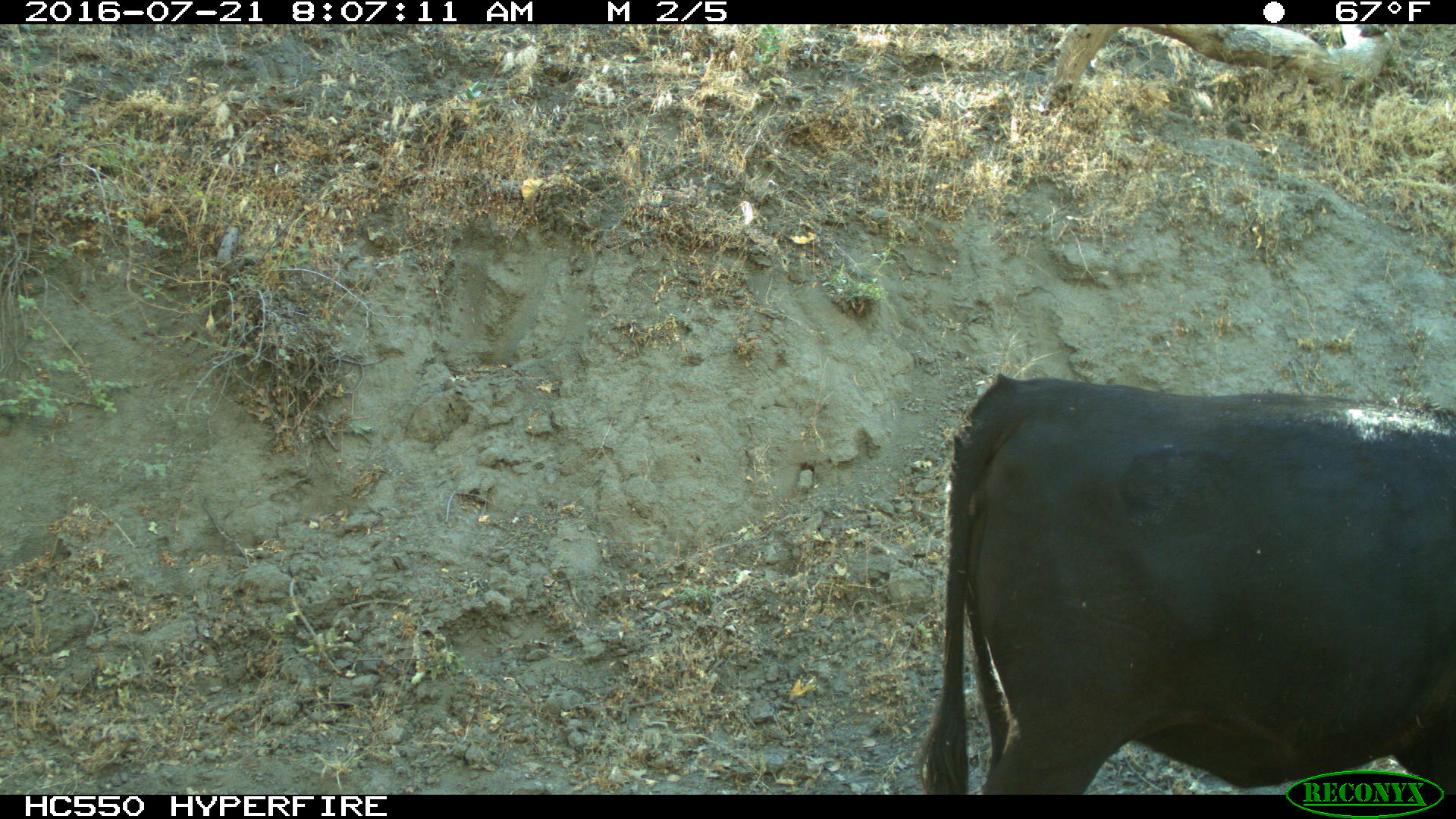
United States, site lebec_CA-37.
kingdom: Animalia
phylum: Chordata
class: Mammalia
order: Artiodactyla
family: Bovidae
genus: Bos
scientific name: Bos taurus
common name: domestic cow